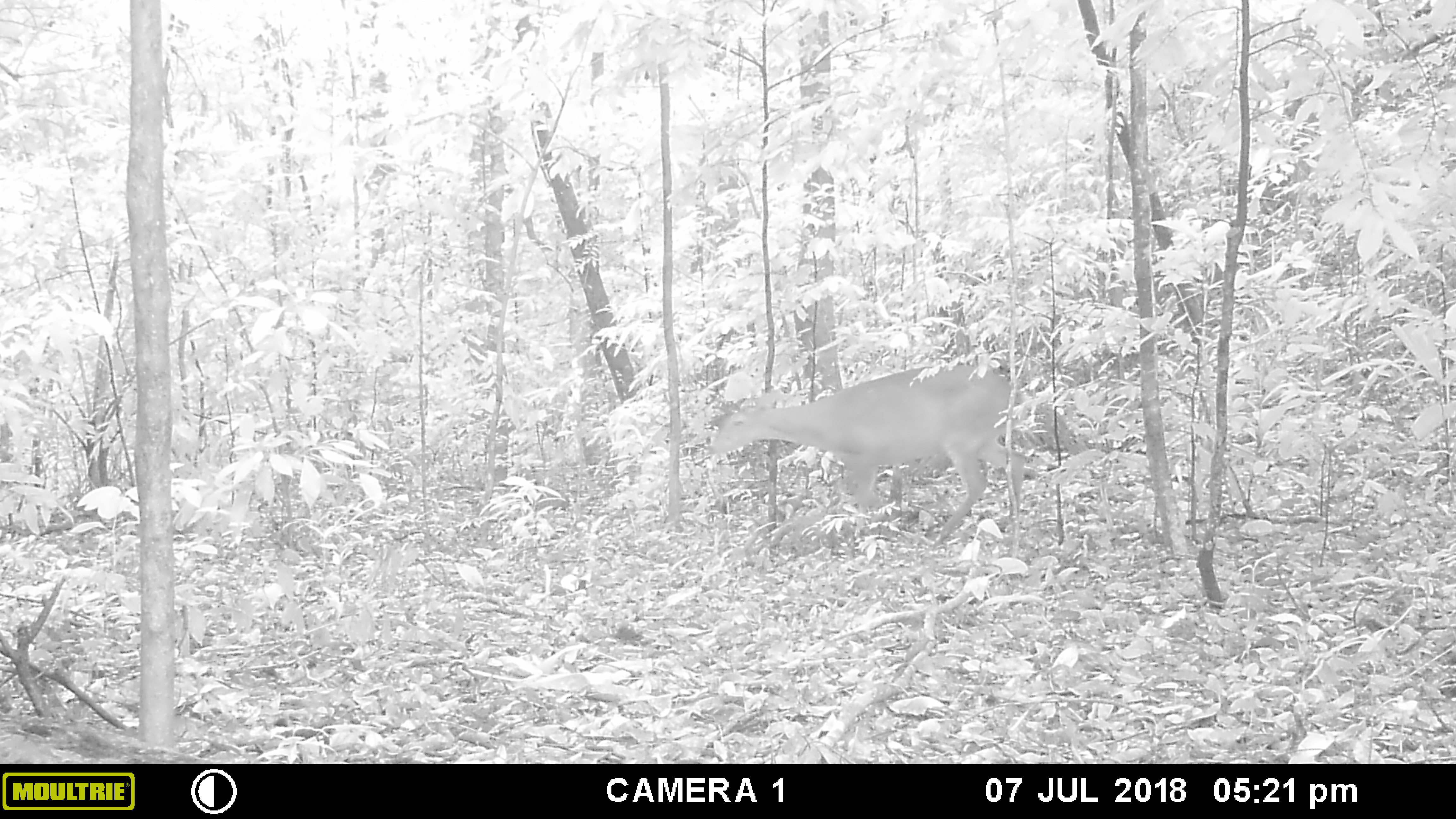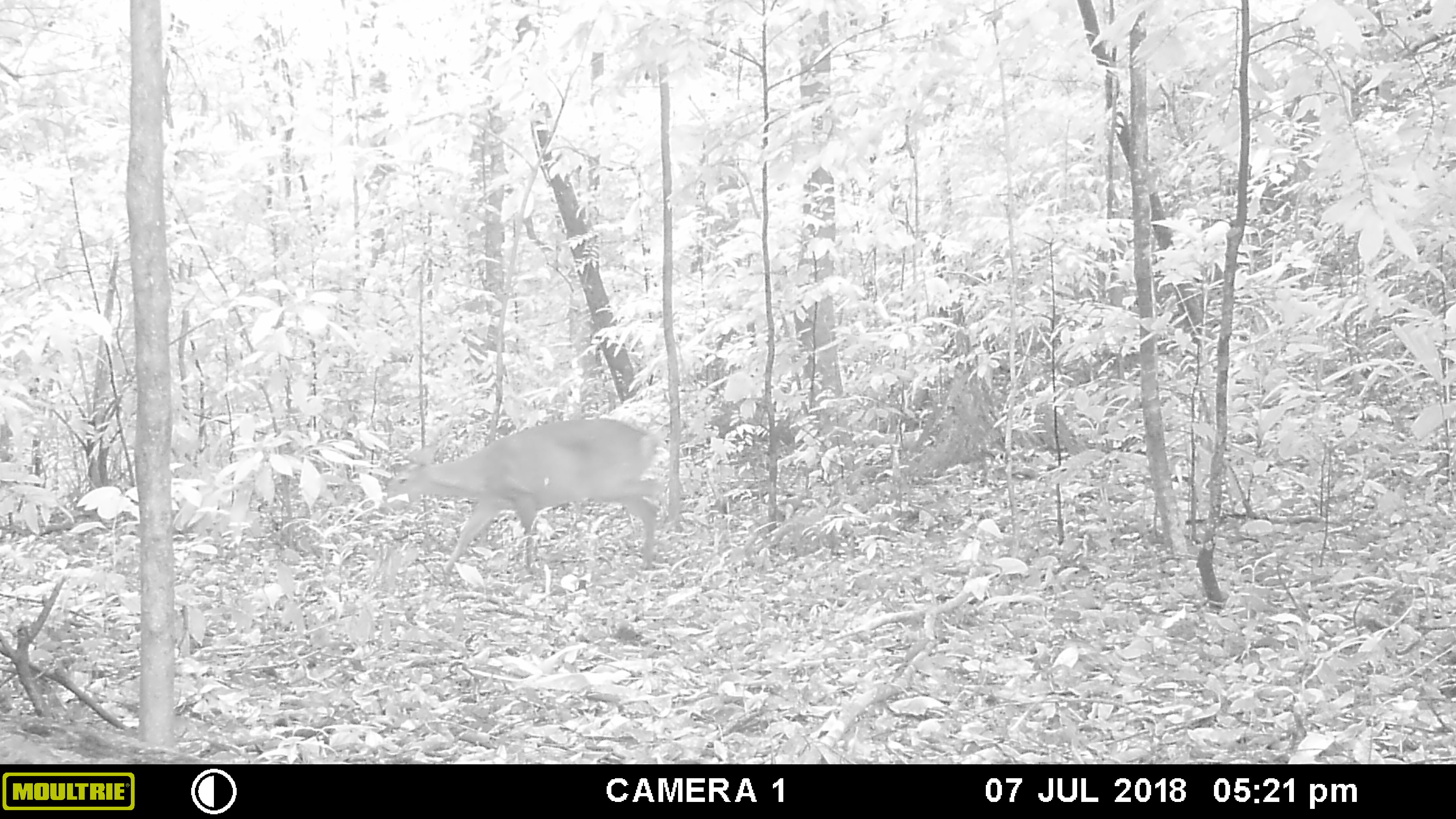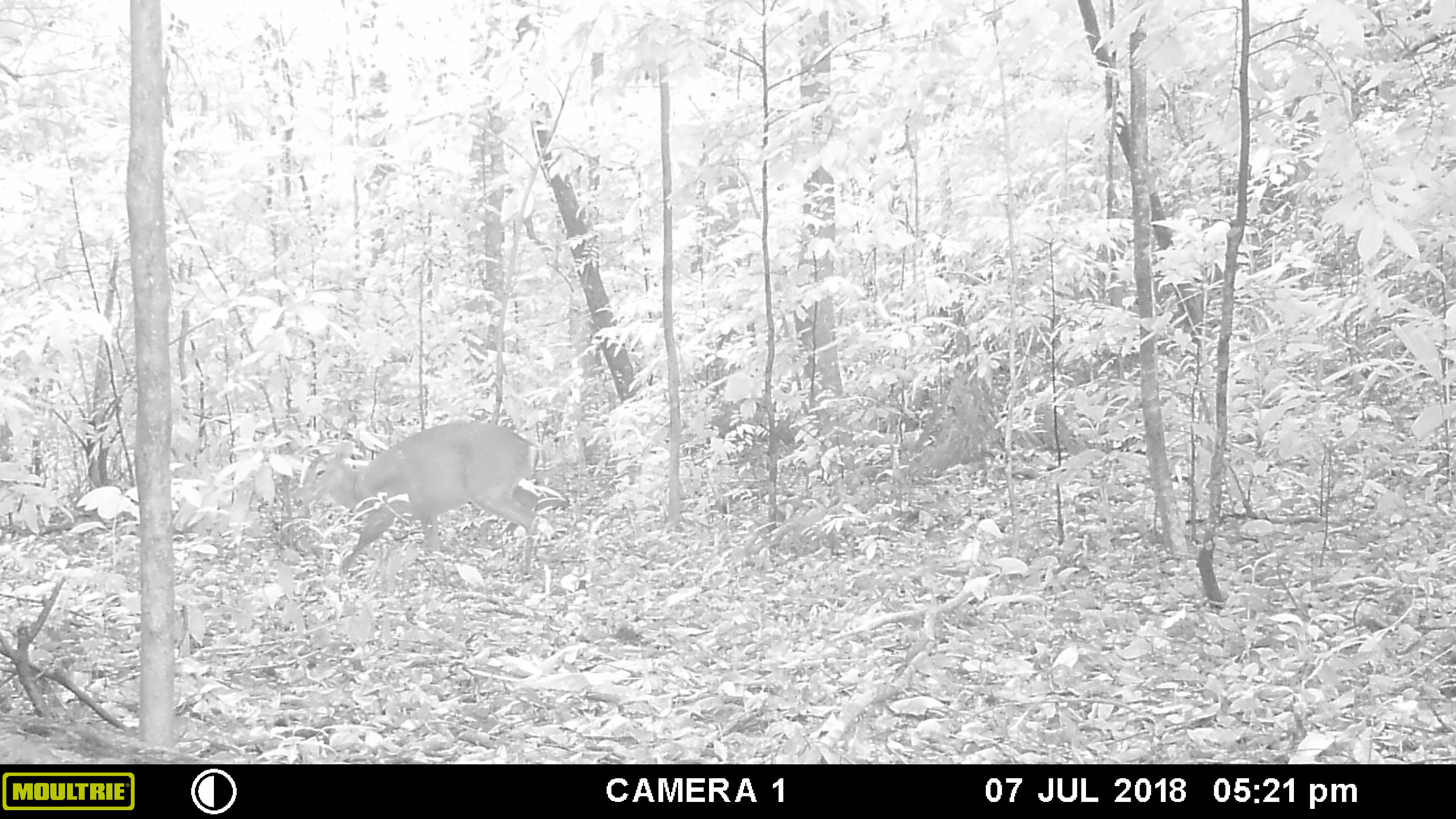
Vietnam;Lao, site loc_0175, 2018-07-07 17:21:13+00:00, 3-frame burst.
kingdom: Animalia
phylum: Chordata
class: Mammalia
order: Artiodactyla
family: Cervidae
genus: Muntiacus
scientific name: Muntiacus vuquangensis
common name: large-antlered muntjac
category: large antlered muntjac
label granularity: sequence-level